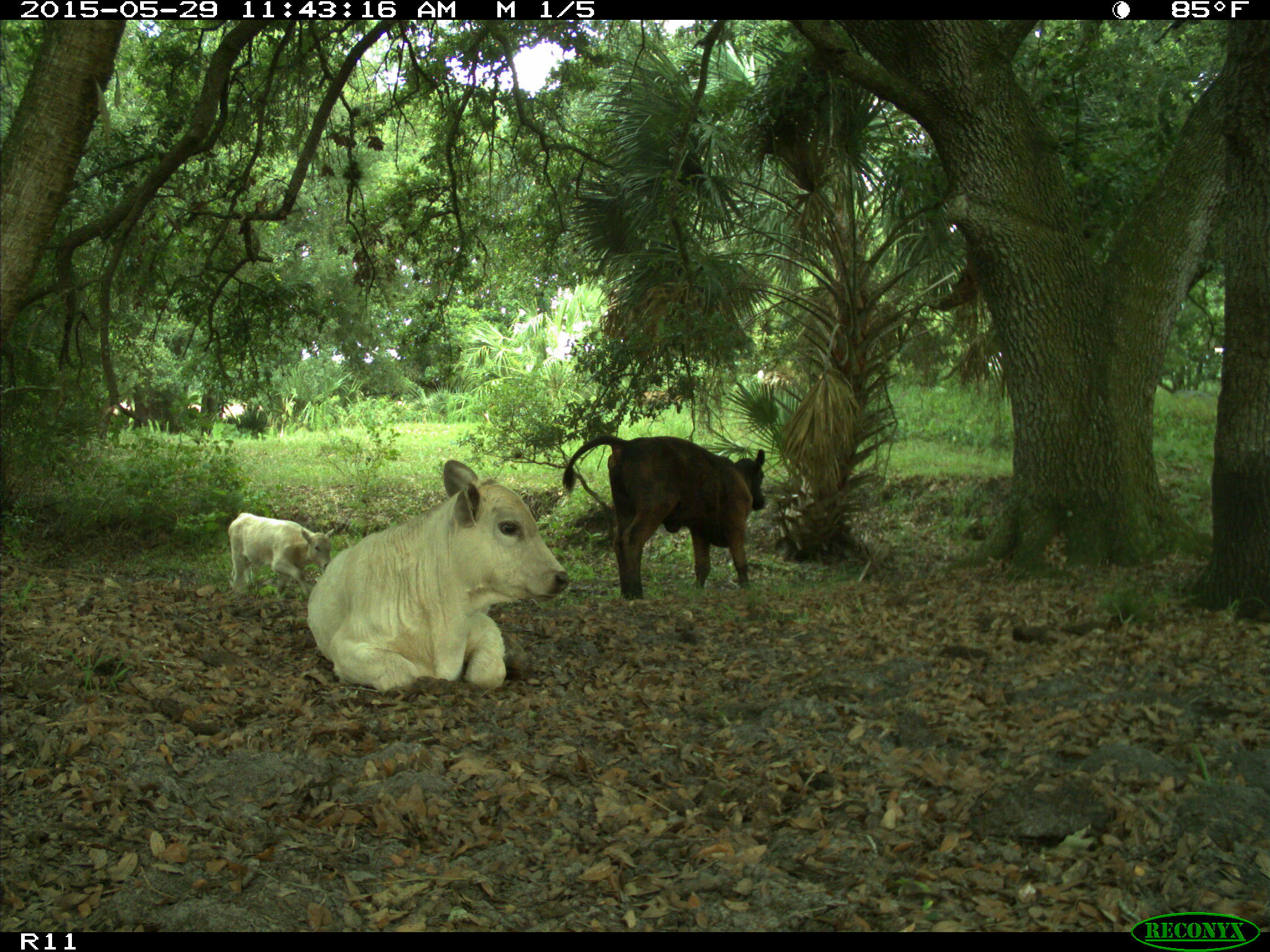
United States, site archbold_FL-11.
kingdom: Animalia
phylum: Chordata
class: Mammalia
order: Artiodactyla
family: Bovidae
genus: Bos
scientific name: Bos taurus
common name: domestic cow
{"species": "Bos taurus (domestic cow)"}